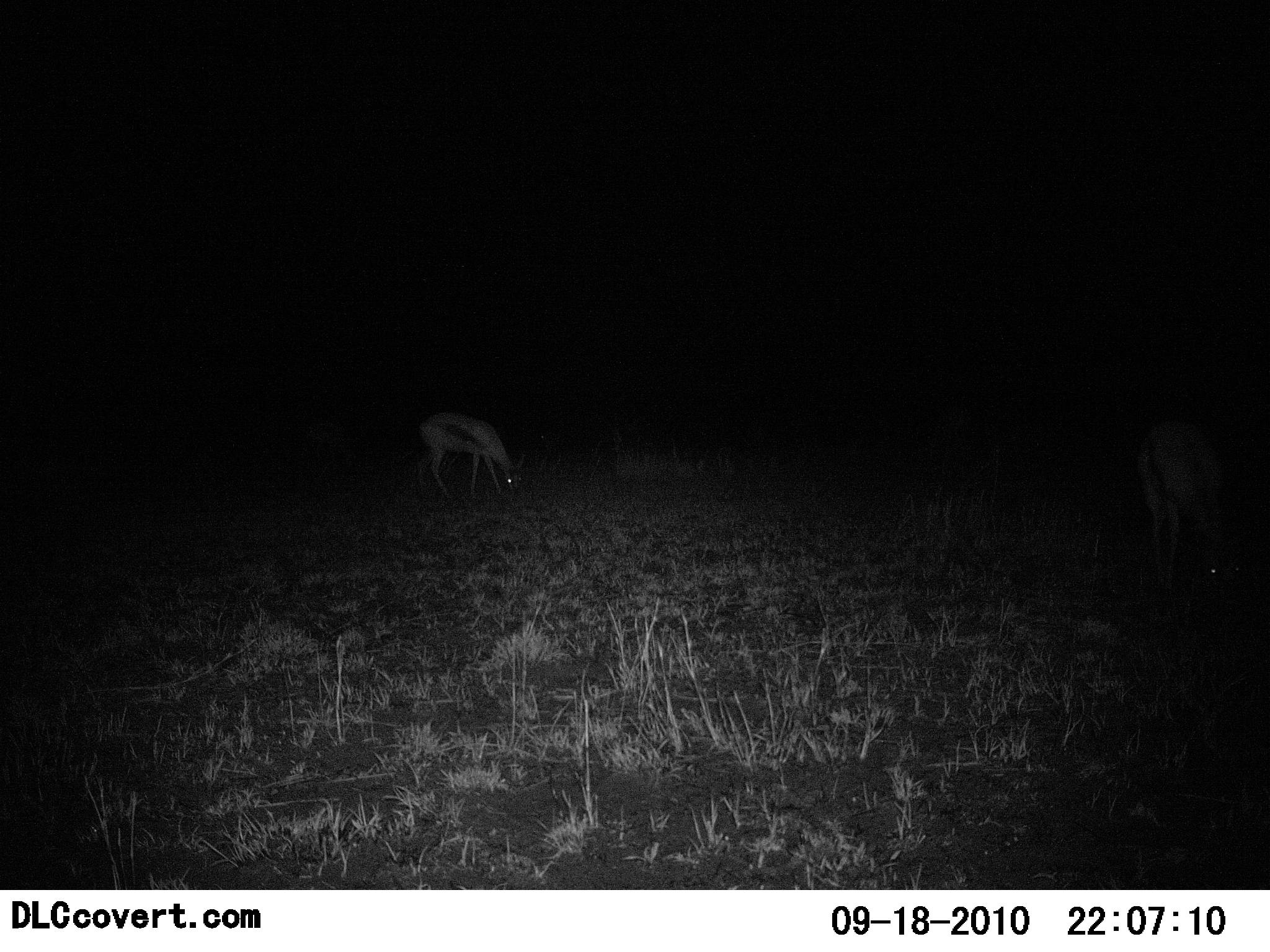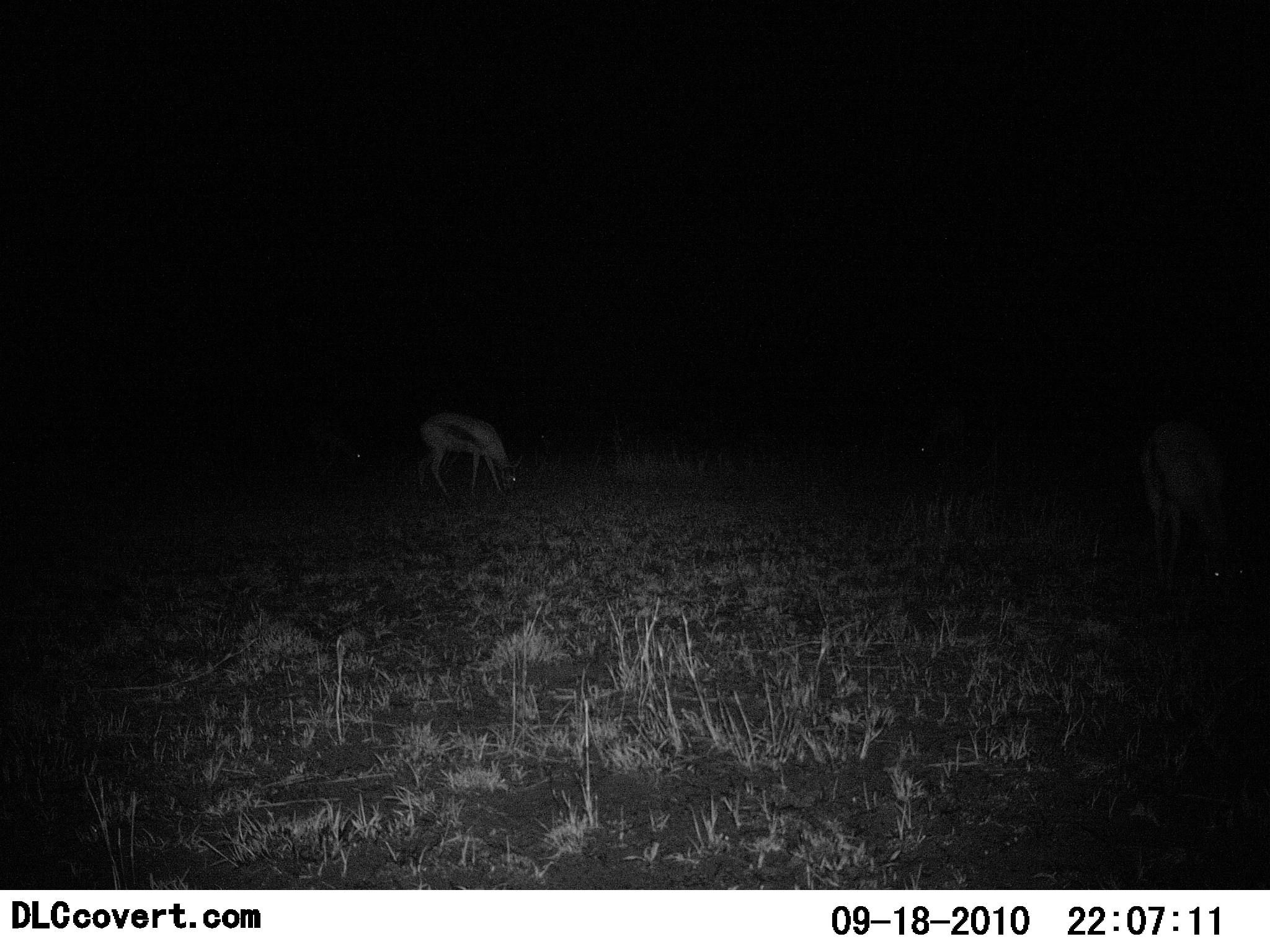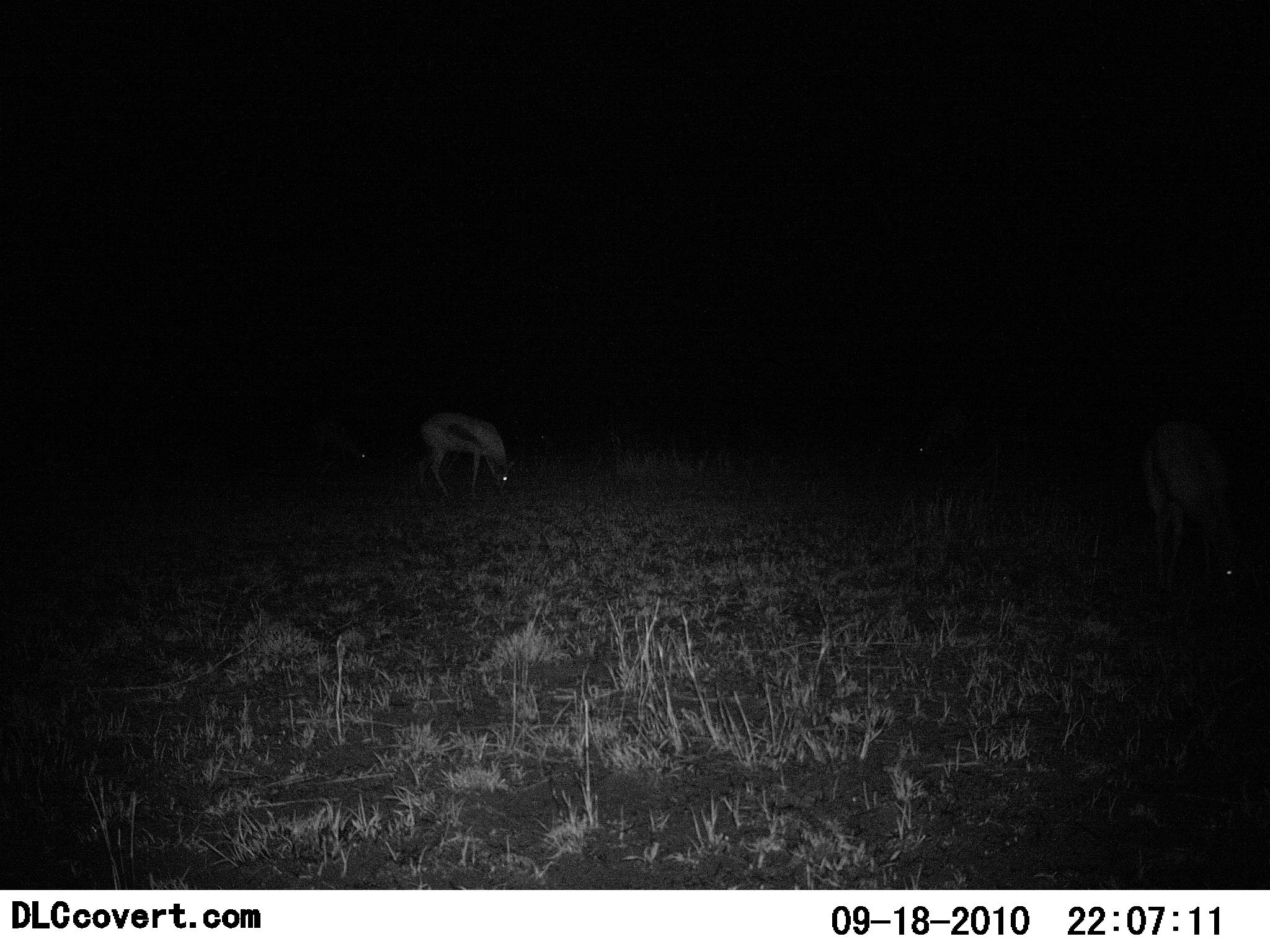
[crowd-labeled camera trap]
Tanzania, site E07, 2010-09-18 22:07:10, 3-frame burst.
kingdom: Animalia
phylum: Chordata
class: Mammalia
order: Artiodactyla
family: Bovidae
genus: Eudorcas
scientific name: Eudorcas thomsonii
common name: thomson's gazelle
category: gazellethomsons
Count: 2.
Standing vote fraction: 29%.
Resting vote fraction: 0%.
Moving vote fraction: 0%.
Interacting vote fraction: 0%.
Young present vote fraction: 0%.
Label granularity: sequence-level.